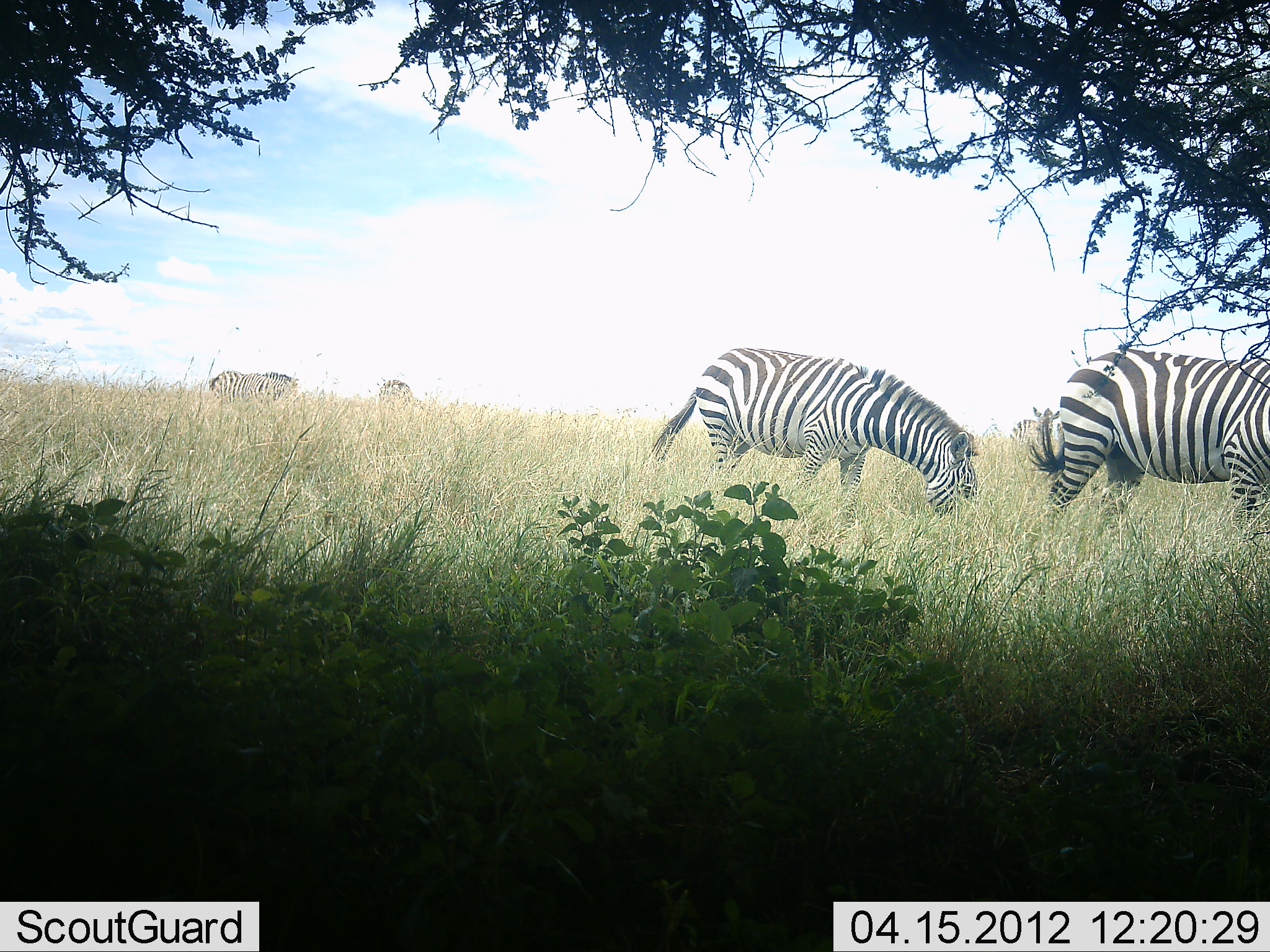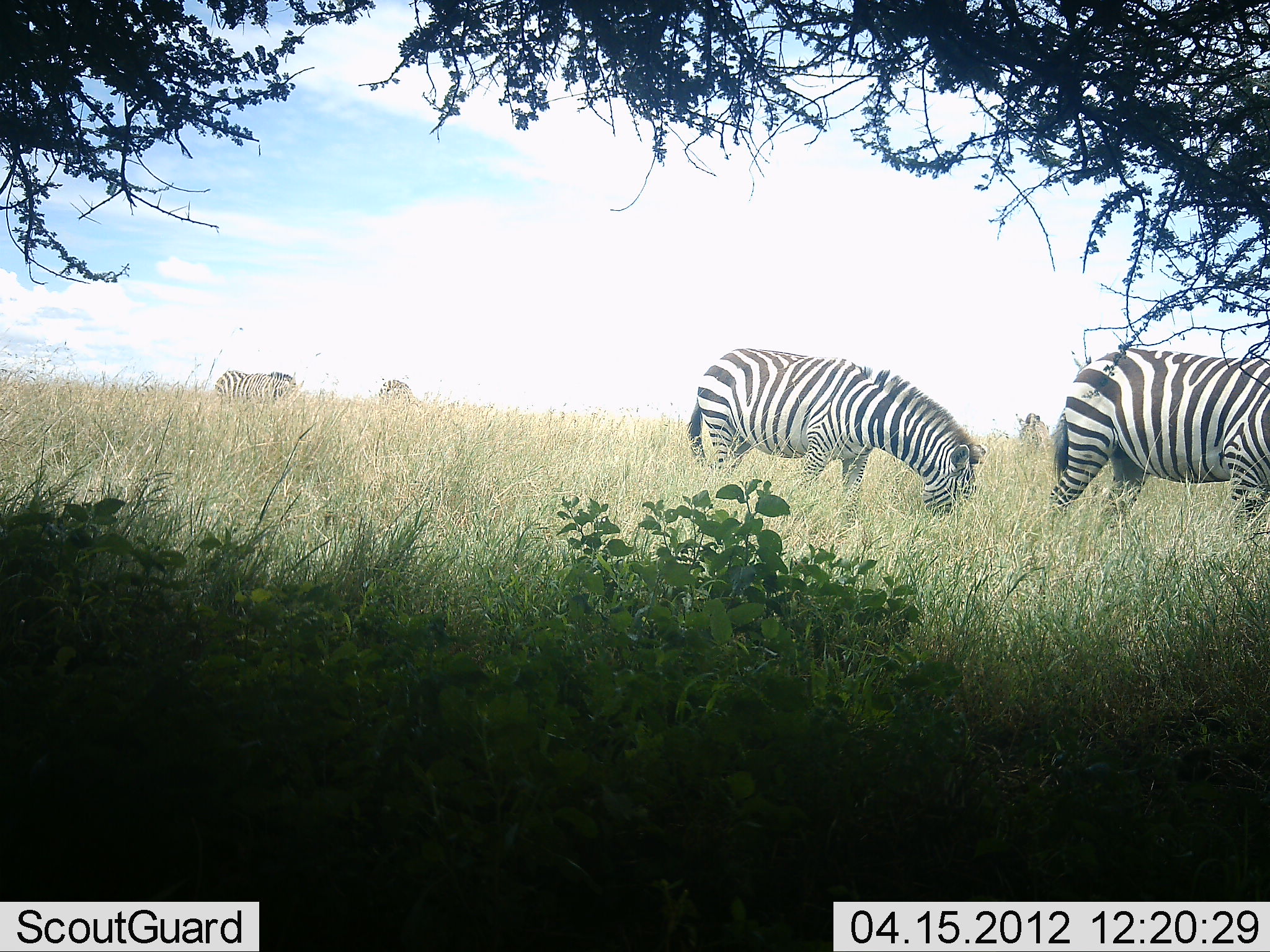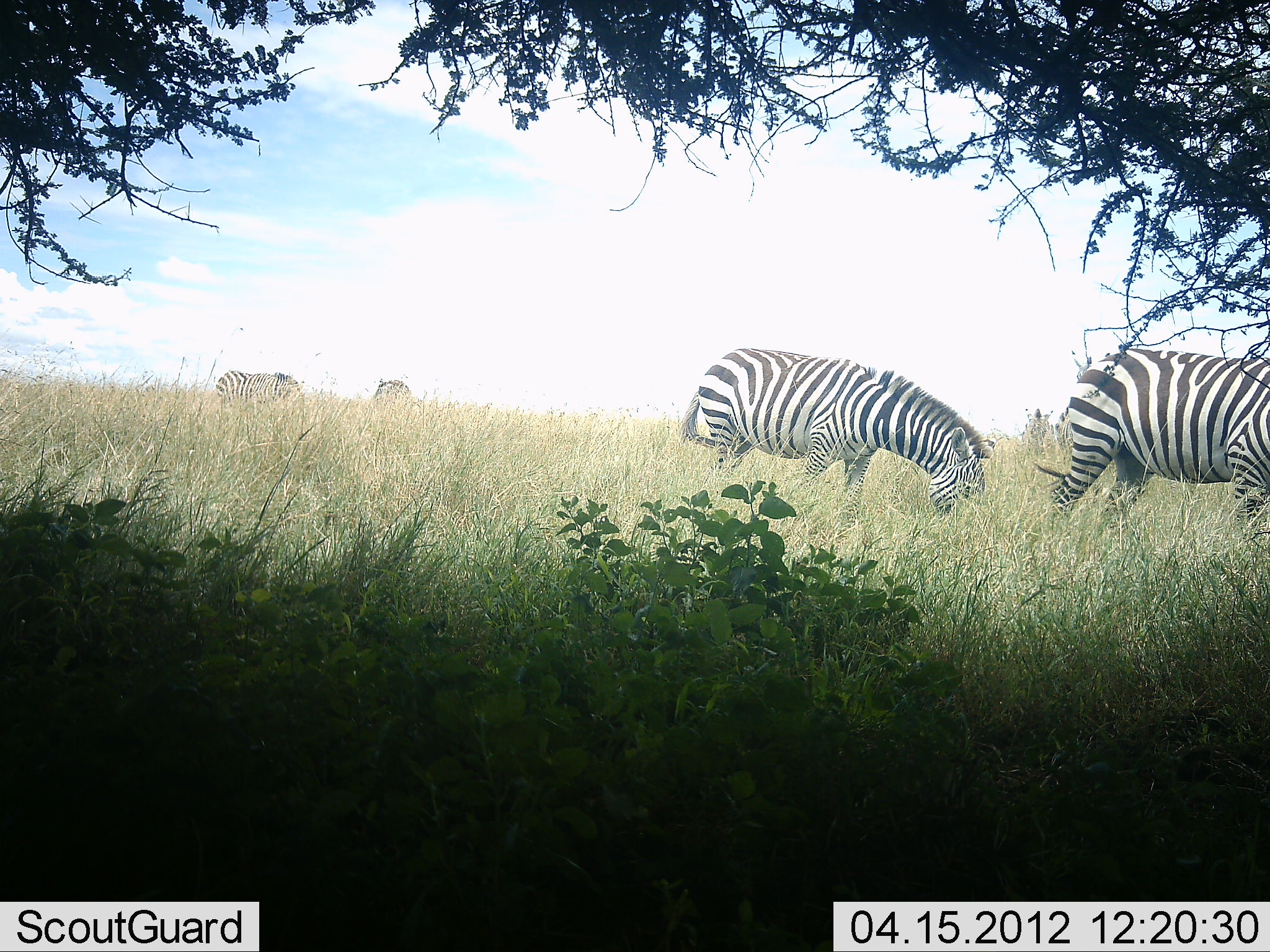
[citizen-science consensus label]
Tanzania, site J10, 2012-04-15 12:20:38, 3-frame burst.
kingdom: Animalia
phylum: Chordata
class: Mammalia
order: Perissodactyla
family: Equidae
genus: Equus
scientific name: Equus quagga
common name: plains zebra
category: zebra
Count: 5.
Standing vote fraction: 53%.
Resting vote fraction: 7%.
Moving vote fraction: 13%.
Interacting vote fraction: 7%.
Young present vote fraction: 0%.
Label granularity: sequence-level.